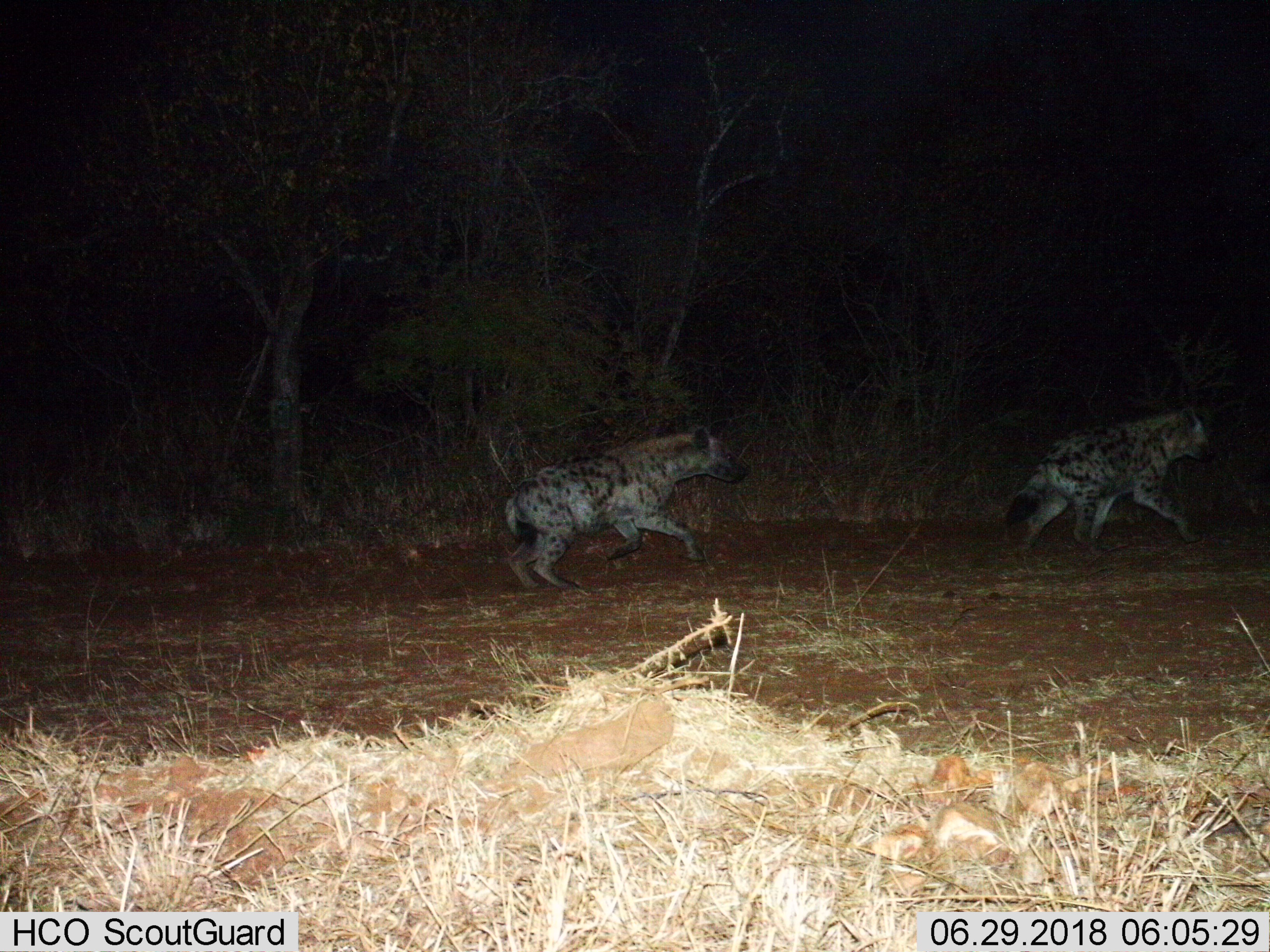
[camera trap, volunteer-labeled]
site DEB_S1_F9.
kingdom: Animalia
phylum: Chordata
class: Mammalia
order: Carnivora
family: Hyaenidae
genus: Crocuta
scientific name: Crocuta crocuta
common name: spotted hyena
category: hyenaspotted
Hyenaspotted (spotted hyena) (Crocuta crocuta), count 2. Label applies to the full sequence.